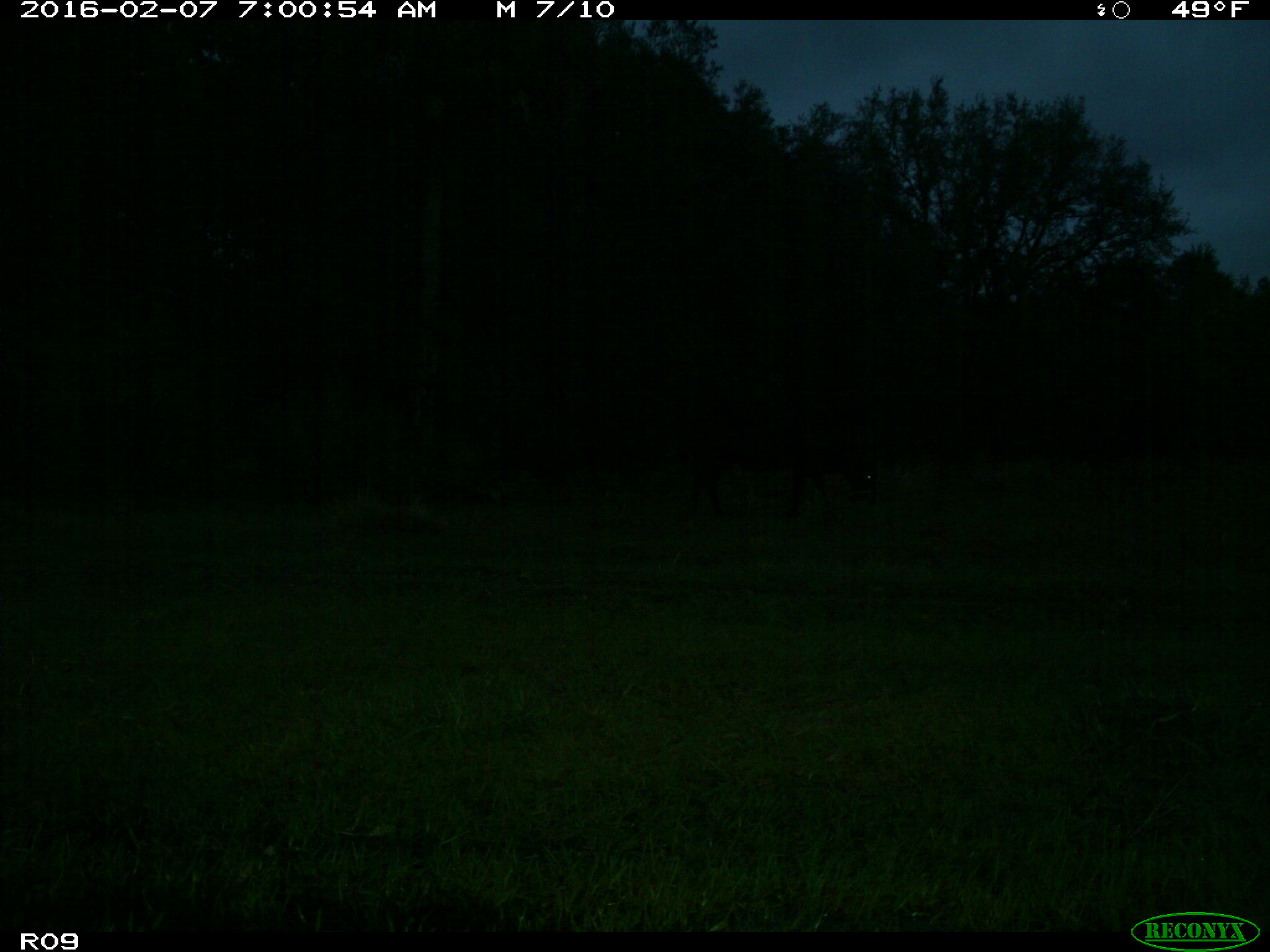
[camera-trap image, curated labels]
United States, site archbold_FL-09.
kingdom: Animalia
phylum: Chordata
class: Mammalia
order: Artiodactyla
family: Bovidae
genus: Bos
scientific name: Bos taurus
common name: domestic cow